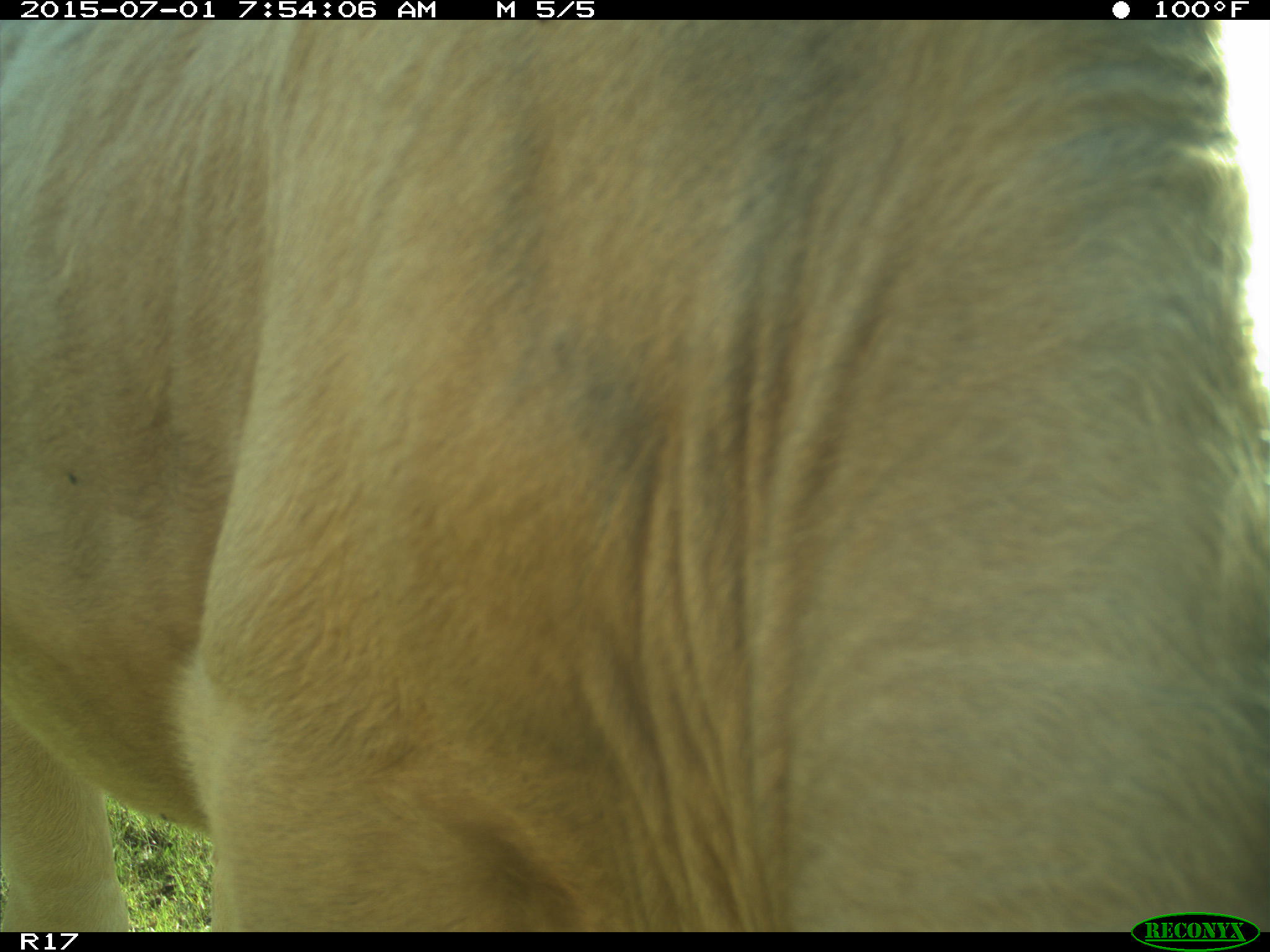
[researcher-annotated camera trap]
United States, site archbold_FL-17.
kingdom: Animalia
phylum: Chordata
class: Mammalia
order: Artiodactyla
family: Bovidae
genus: Bos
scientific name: Bos taurus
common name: domestic cow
Bos taurus (domestic cow).